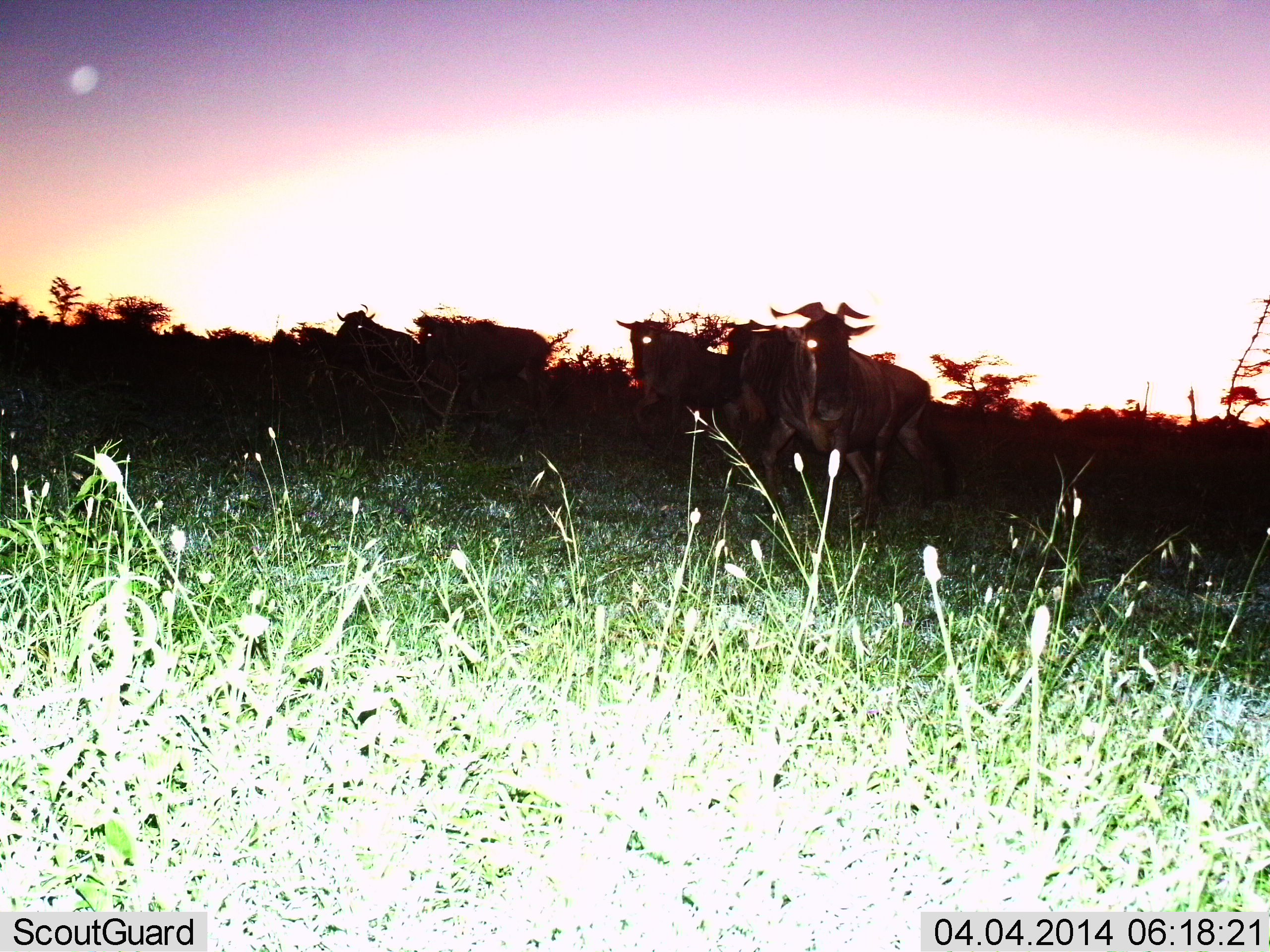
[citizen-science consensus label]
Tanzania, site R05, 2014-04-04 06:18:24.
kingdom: Animalia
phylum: Chordata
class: Mammalia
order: Artiodactyla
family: Bovidae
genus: Connochaetes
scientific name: Connochaetes taurinus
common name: blue wildebeest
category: wildebeest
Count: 5.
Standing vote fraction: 50%.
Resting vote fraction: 0%.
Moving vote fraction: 60%.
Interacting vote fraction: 0%.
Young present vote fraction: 0%.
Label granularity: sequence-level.